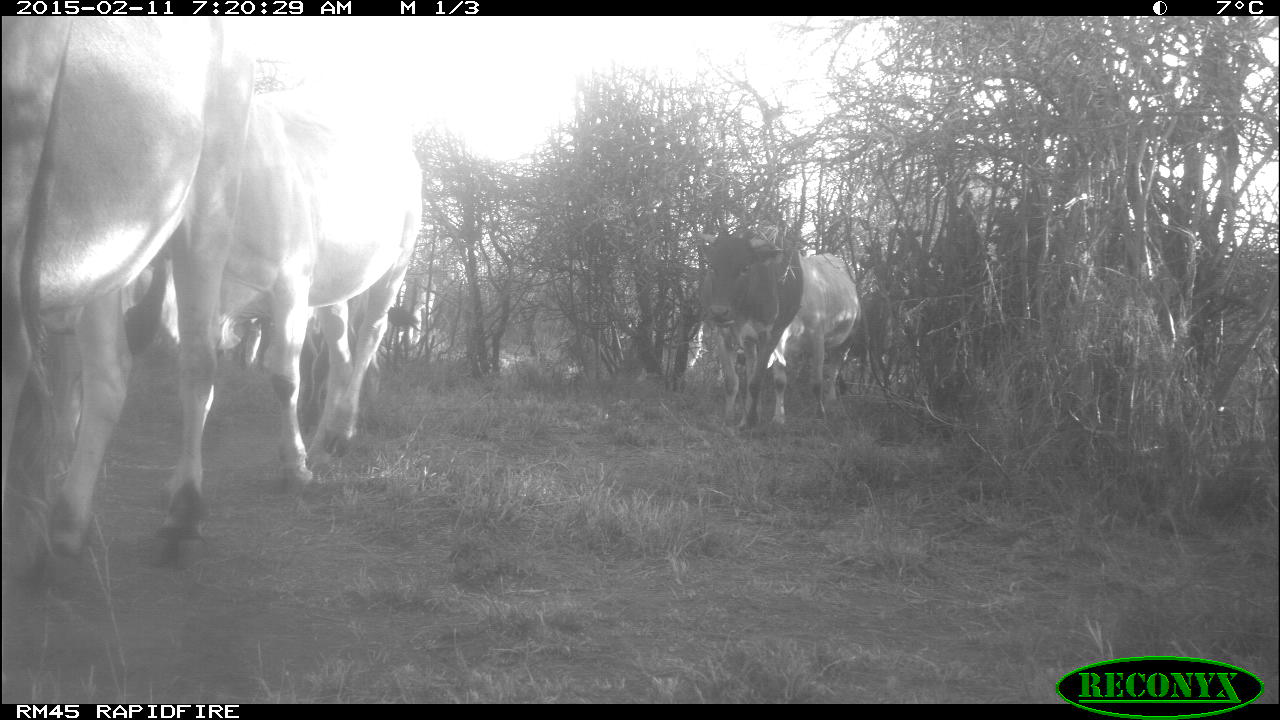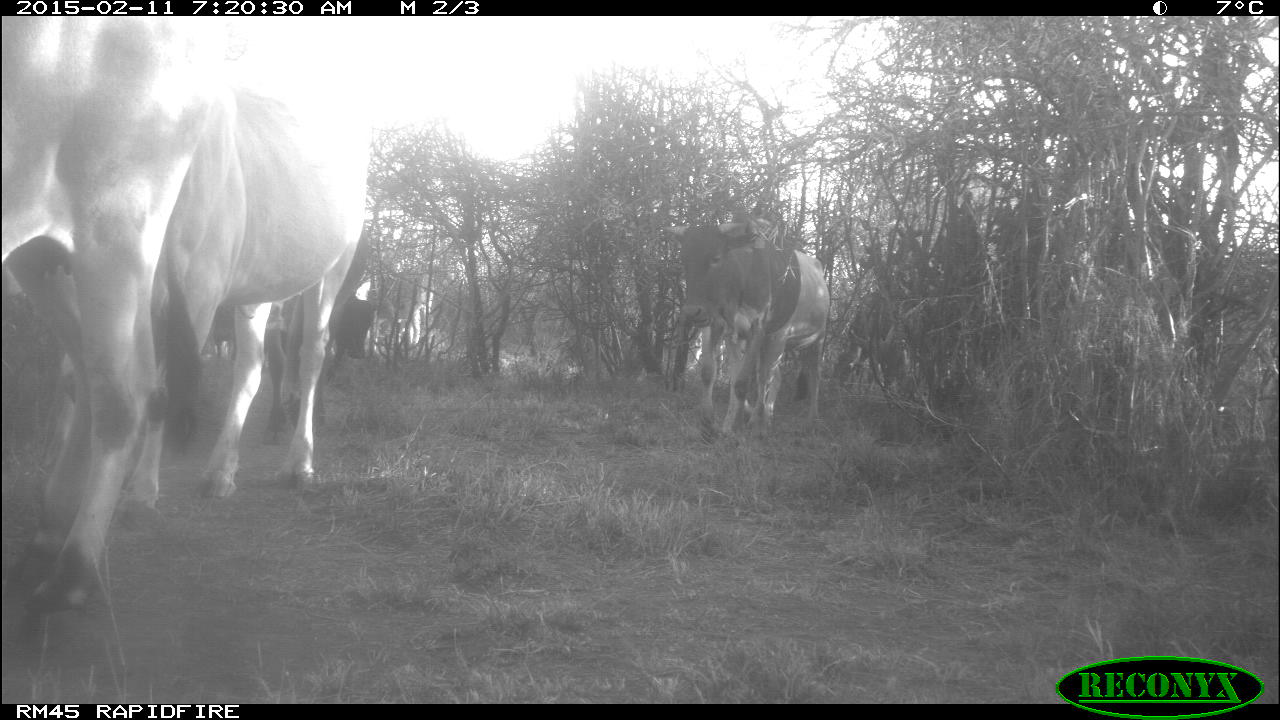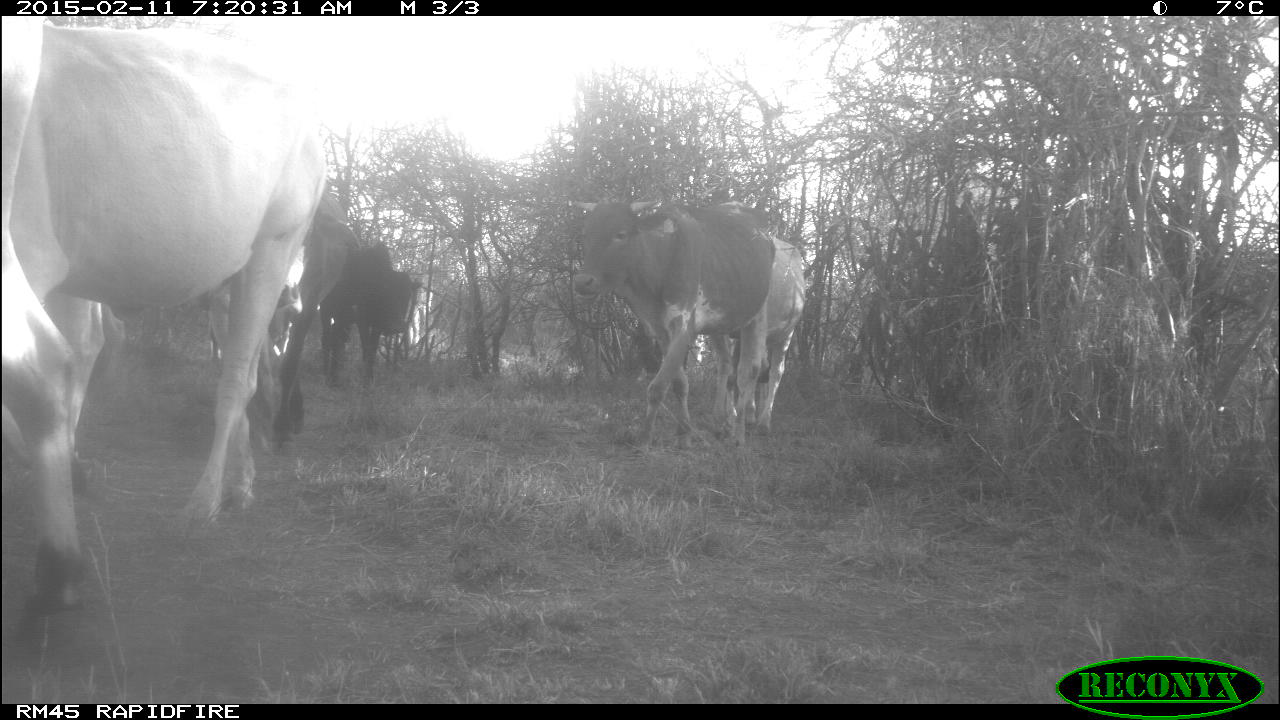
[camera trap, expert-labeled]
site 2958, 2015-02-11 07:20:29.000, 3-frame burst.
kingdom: Animalia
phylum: Chordata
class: Mammalia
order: Artiodactyla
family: Bovidae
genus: Bos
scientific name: Bos taurus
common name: domestic cattle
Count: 7.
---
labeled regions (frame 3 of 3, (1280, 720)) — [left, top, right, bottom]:
bos taurus: [1, 16, 327, 688]; [571, 199, 776, 448]; [269, 188, 361, 448]; [318, 244, 424, 396]; [732, 235, 804, 443]; [208, 285, 292, 375]